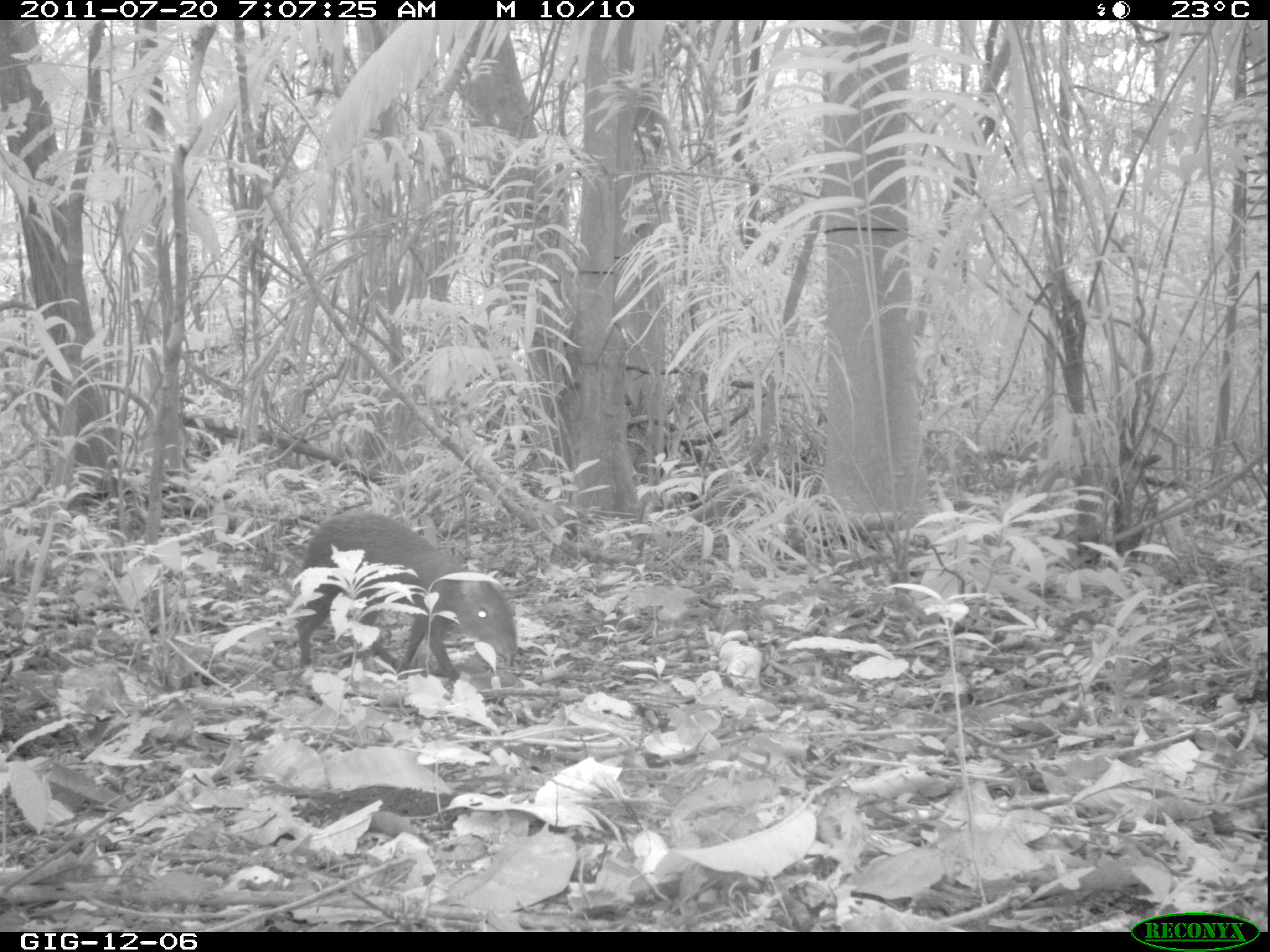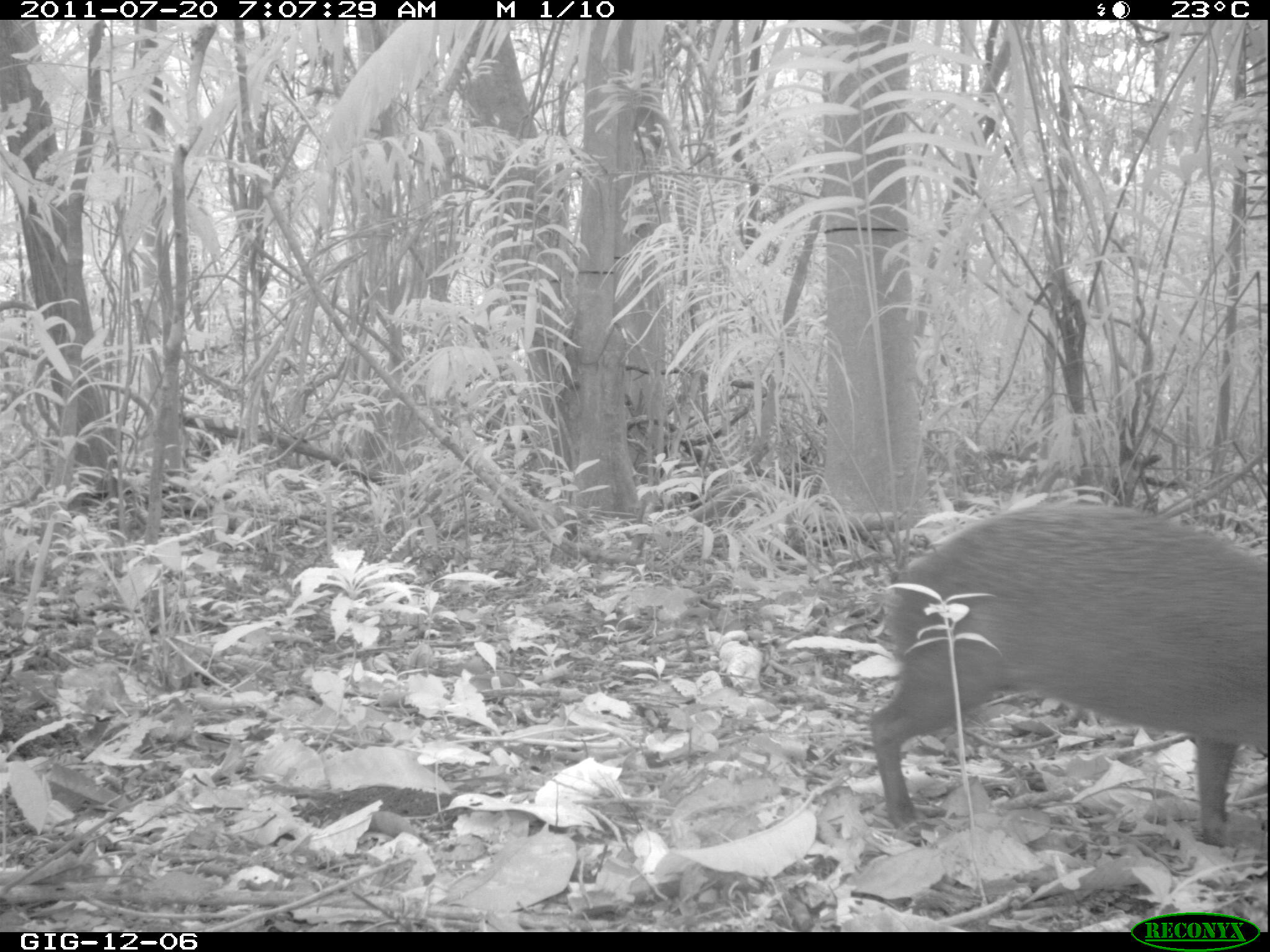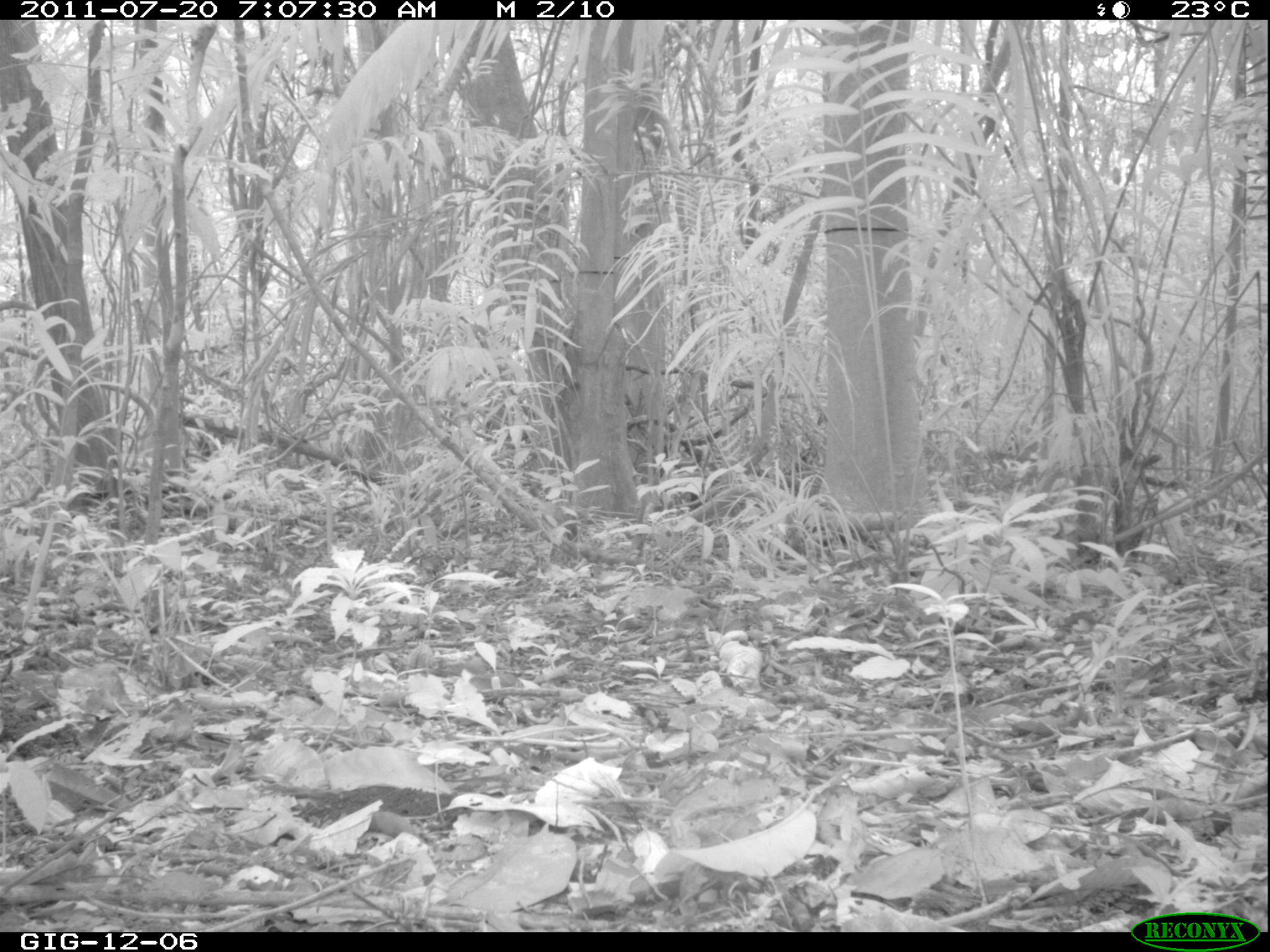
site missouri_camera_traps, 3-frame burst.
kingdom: Animalia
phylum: Chordata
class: Mammalia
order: Rodentia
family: Dasyproctidae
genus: Dasyprocta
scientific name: Dasyprocta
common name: agouti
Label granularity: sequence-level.